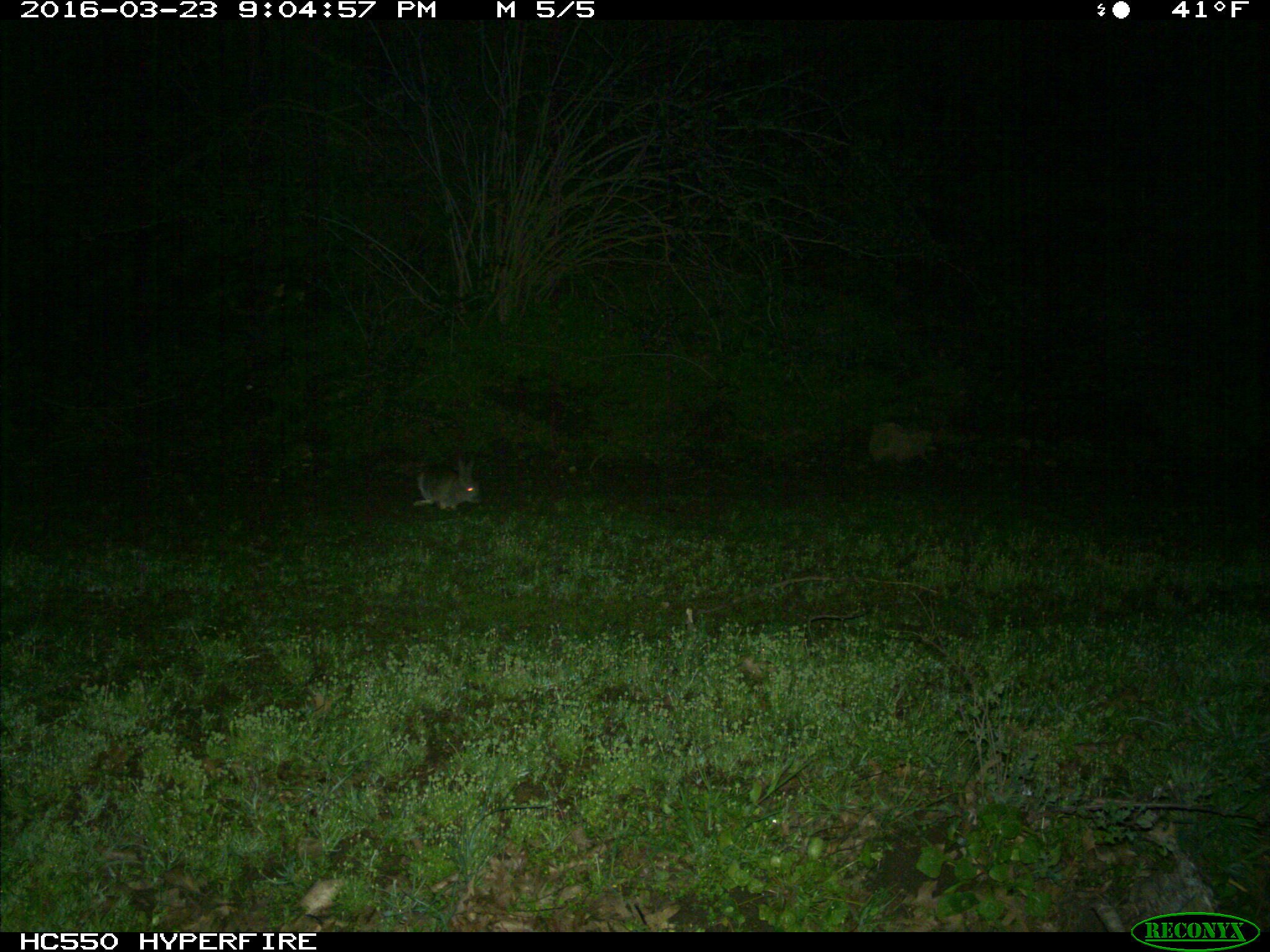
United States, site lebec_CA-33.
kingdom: Animalia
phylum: Chordata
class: Mammalia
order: Lagomorpha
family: Leporidae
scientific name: Leporidae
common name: rabbits and hares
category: unidentified rabbit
Unidentified rabbit (rabbits and hares) (Leporidae).